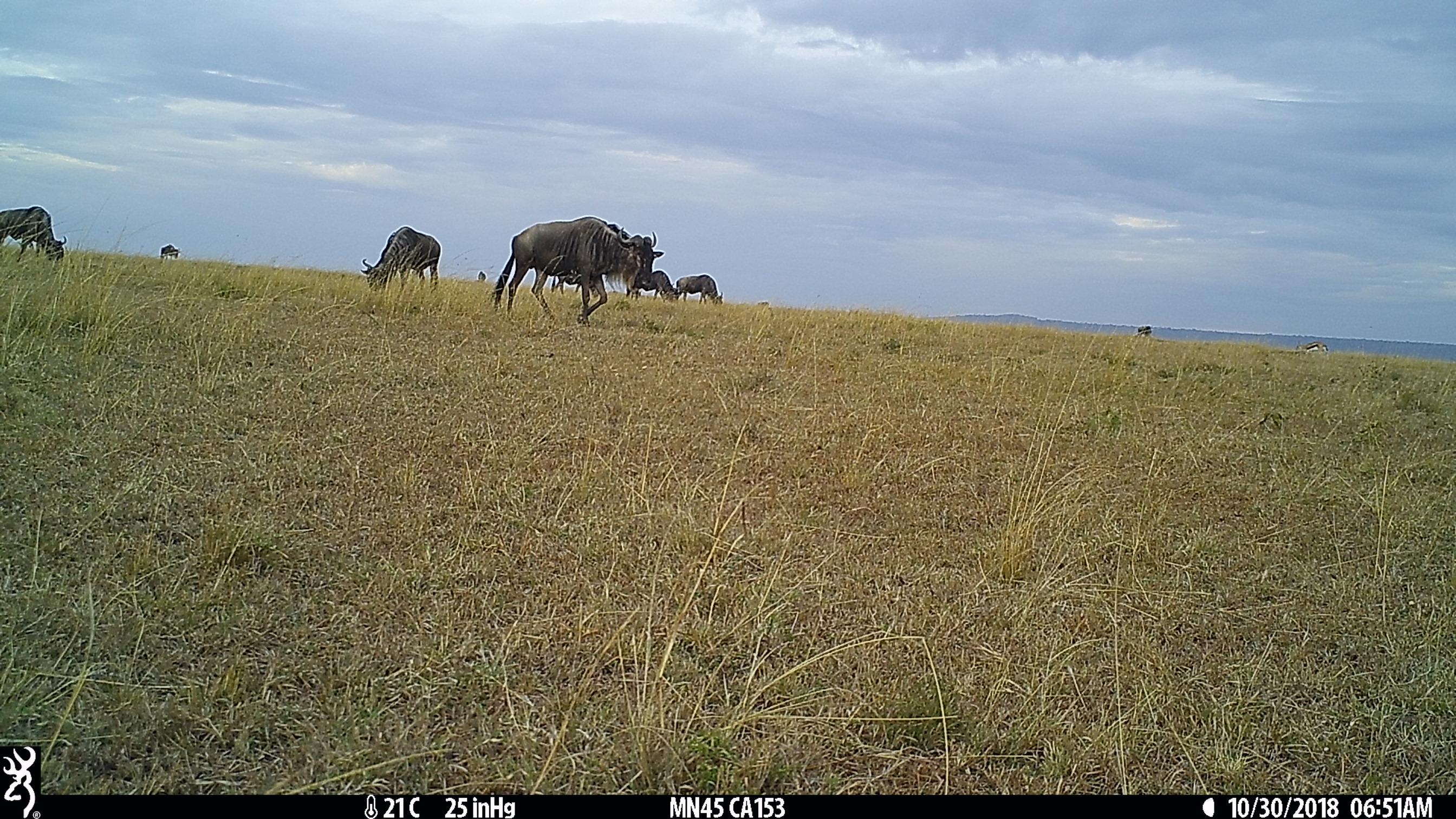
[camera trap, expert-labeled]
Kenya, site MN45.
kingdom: Animalia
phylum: Chordata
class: Mammalia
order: Artiodactyla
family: Bovidae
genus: Connochaetes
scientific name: Connochaetes taurinus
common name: blue wildebeest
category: wildebeest